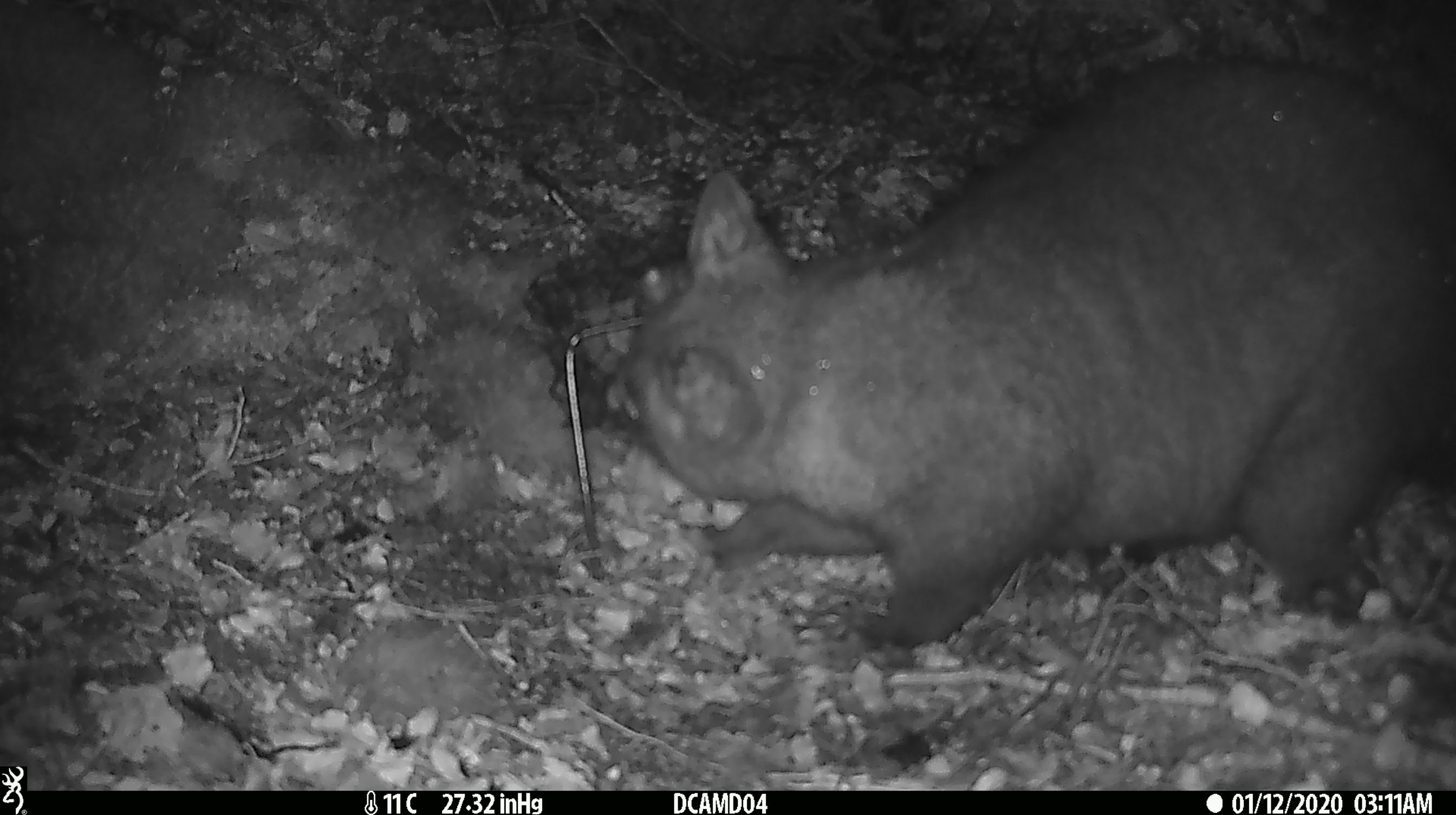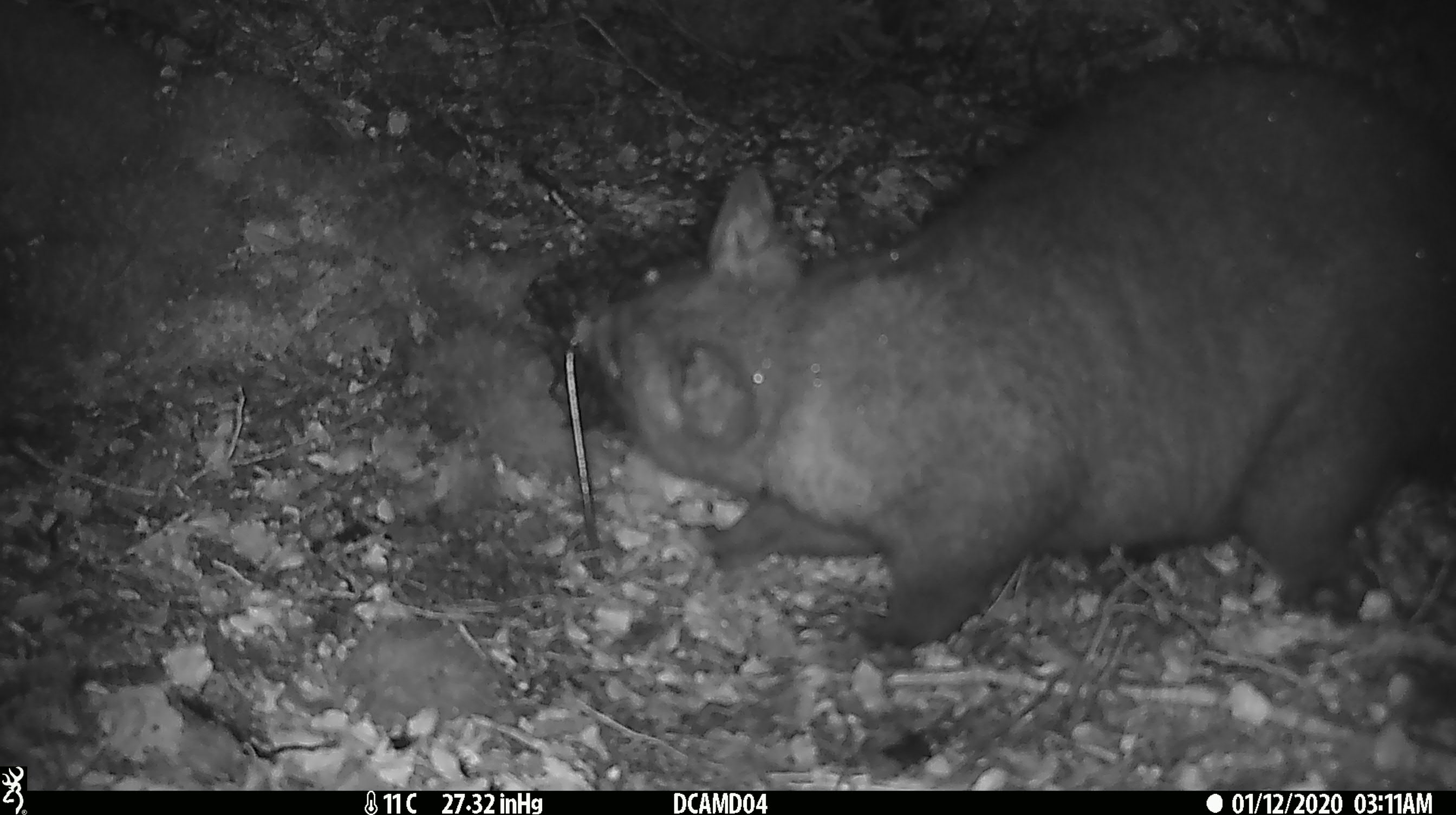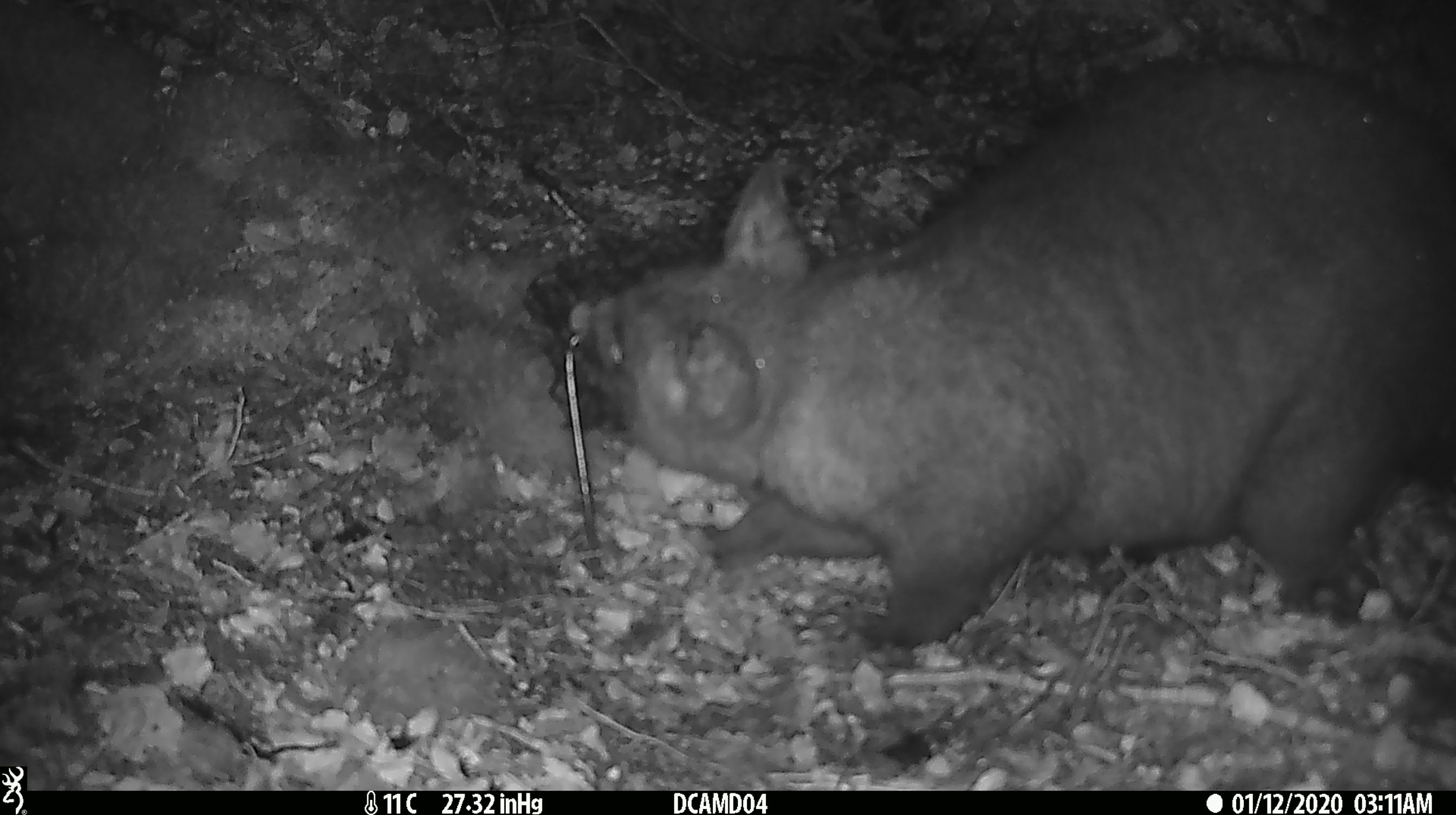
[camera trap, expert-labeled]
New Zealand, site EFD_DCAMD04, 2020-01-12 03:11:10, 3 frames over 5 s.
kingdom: Animalia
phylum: Chordata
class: Mammalia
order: Diprotodontia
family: Phalangeridae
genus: Trichosurus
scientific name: Trichosurus vulpecula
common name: common brushtail possum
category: possum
Possum (common brushtail possum) (Trichosurus vulpecula).